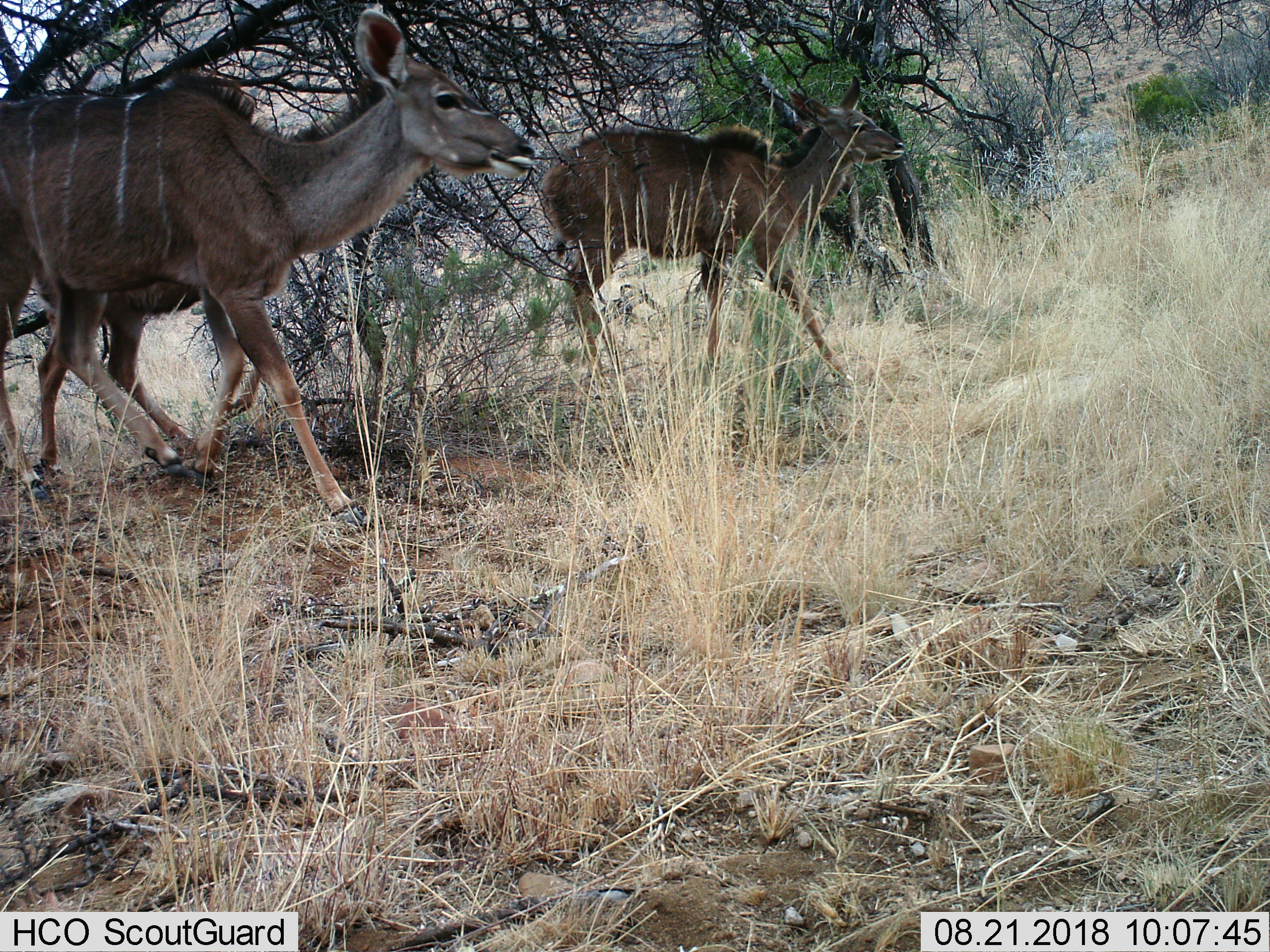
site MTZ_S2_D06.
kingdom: Animalia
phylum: Chordata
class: Mammalia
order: Artiodactyla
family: Bovidae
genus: Tragelaphus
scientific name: Tragelaphus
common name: kudu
Kudu (Tragelaphus), count 3. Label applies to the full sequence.